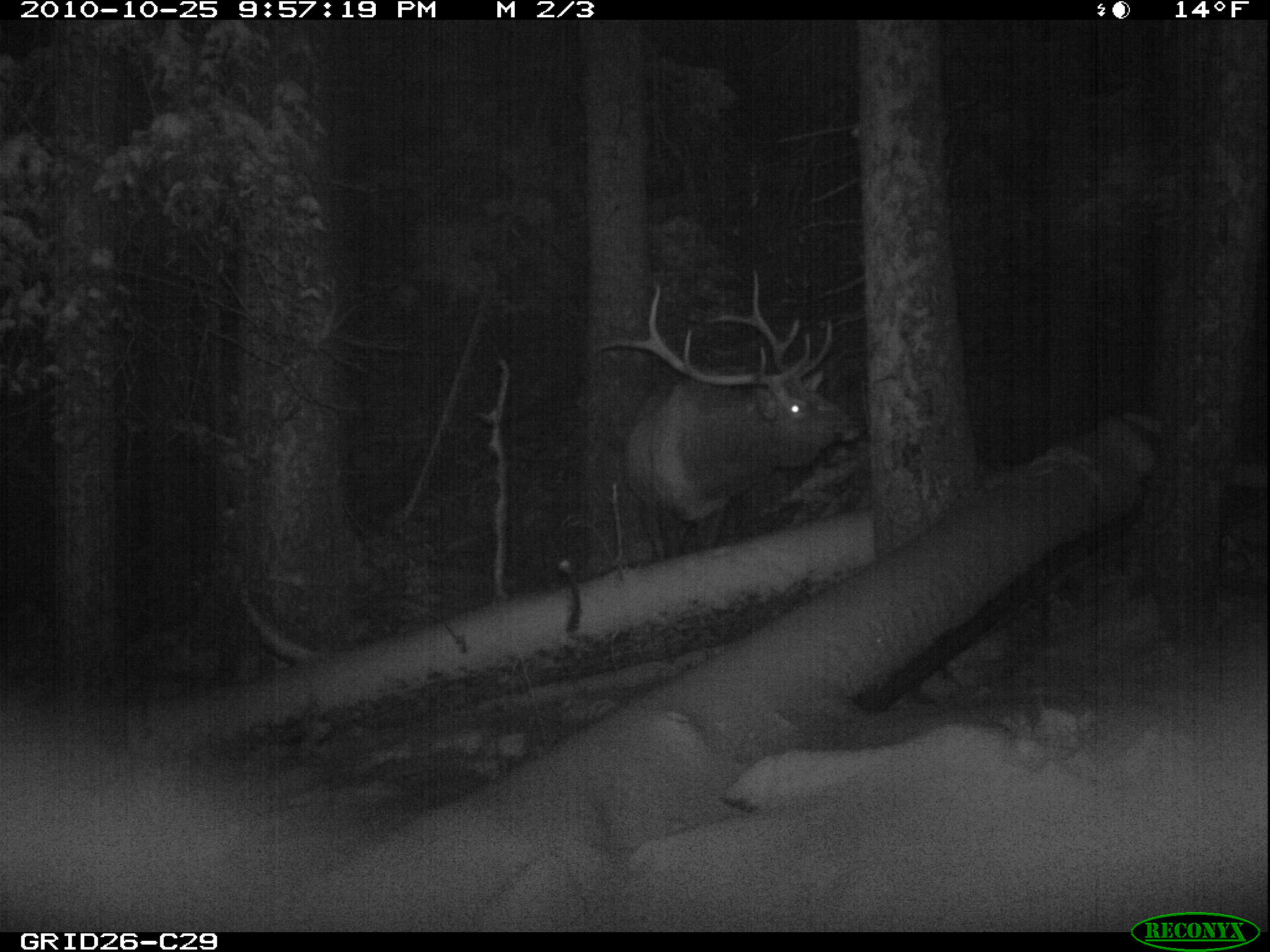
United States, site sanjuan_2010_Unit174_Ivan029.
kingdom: Animalia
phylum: Chordata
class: Mammalia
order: Artiodactyla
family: Cervidae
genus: Cervus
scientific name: Cervus elaphus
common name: red deer